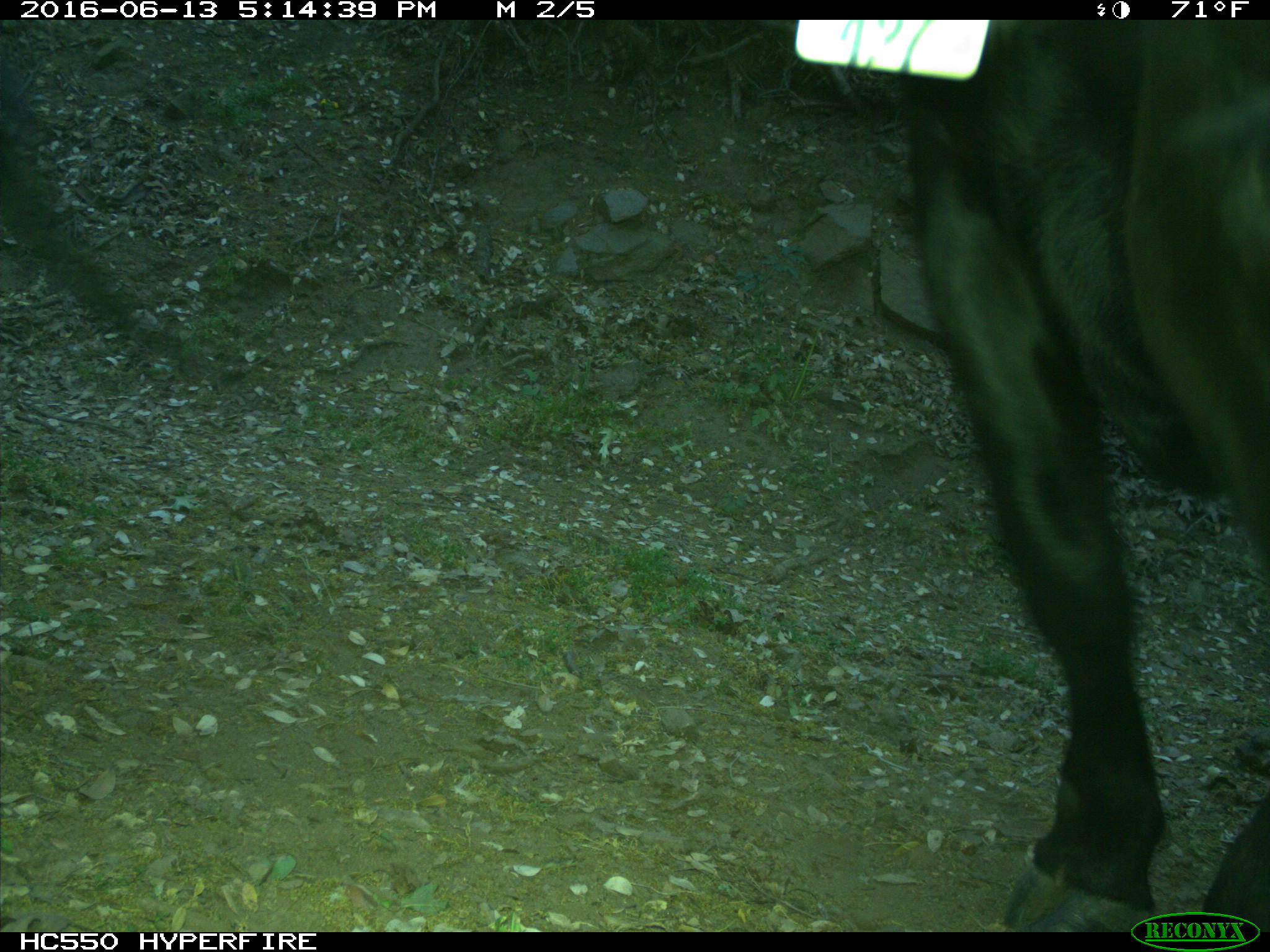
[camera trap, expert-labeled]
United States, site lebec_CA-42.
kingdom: Animalia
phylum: Chordata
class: Mammalia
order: Artiodactyla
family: Bovidae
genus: Bos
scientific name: Bos taurus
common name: domestic cow